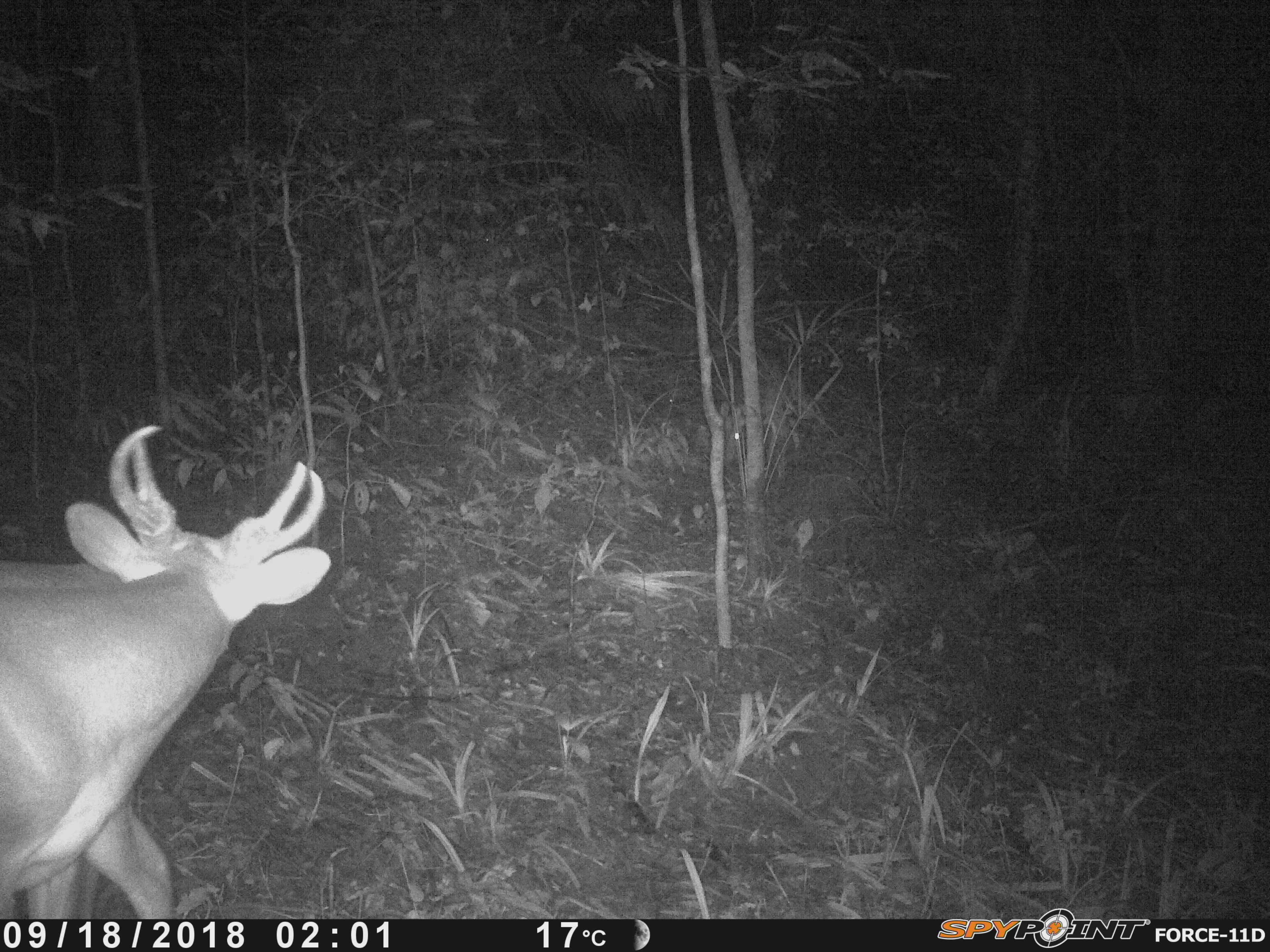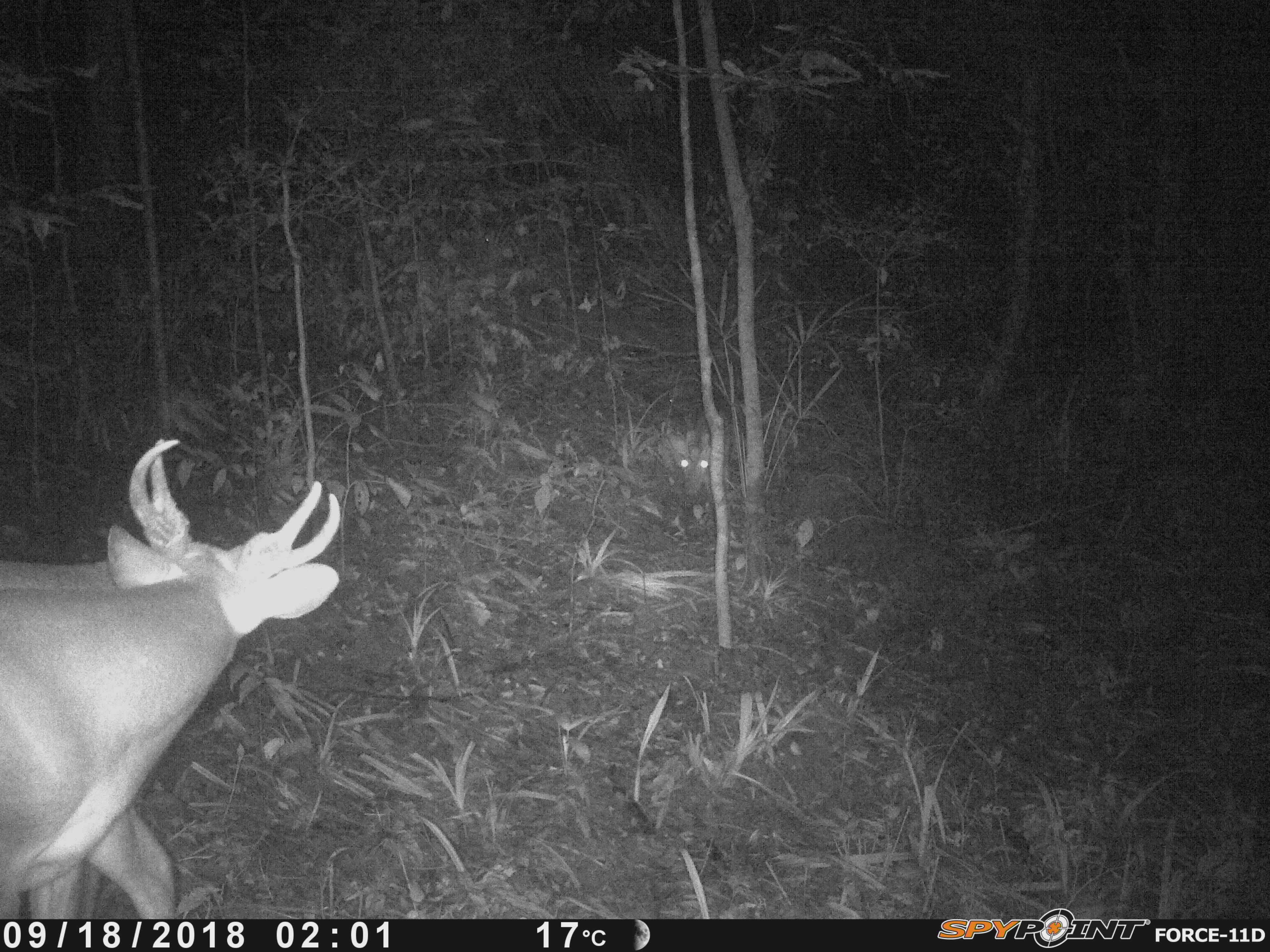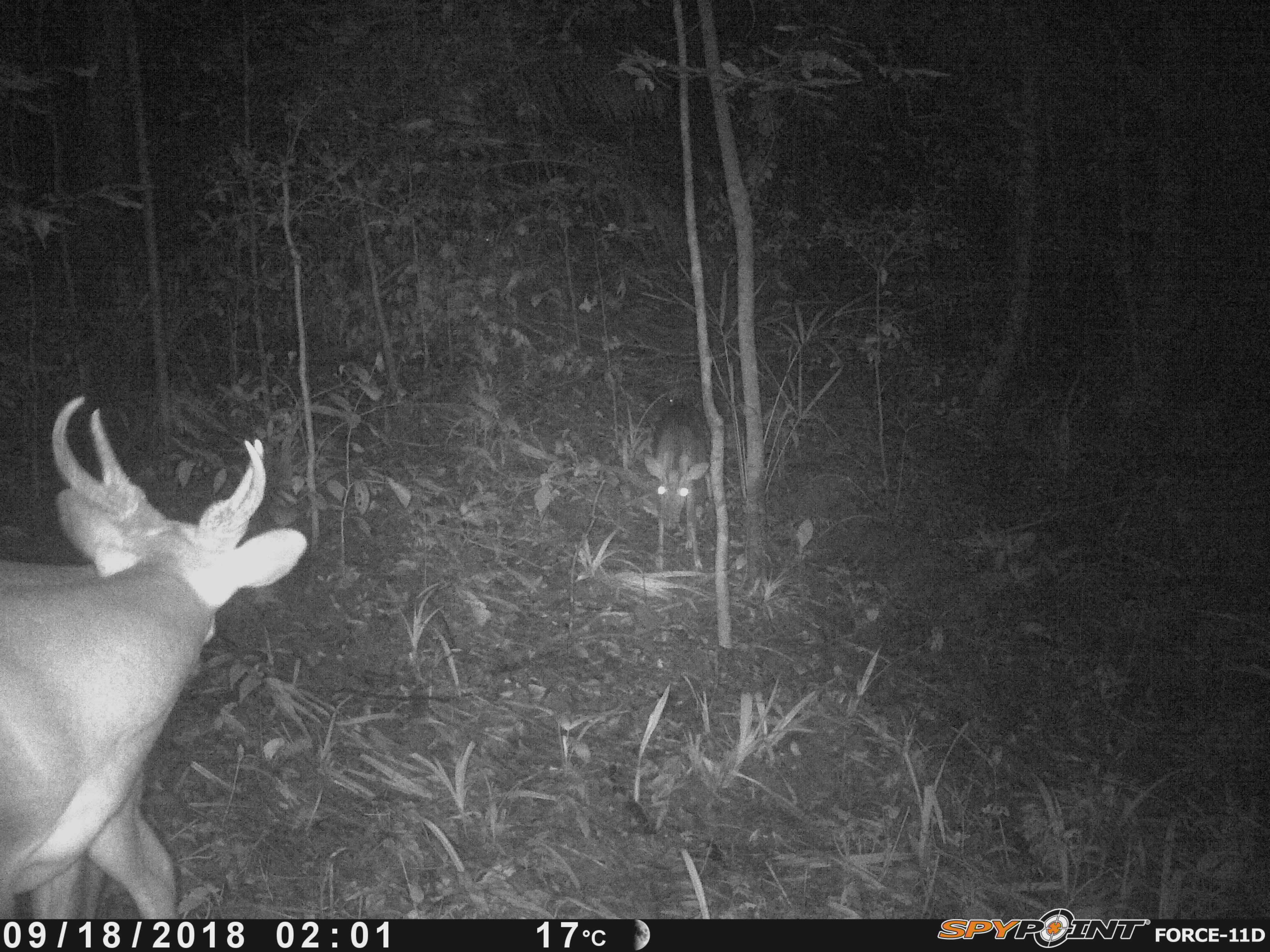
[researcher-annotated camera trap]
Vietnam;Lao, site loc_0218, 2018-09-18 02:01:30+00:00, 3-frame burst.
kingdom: Animalia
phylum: Chordata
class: Mammalia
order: Artiodactyla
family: Cervidae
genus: Muntiacus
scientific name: Muntiacus vuquangensis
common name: large-antlered muntjac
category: large antlered muntjac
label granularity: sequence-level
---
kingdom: Animalia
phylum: Arthropoda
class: Insecta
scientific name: Insecta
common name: insect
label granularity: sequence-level